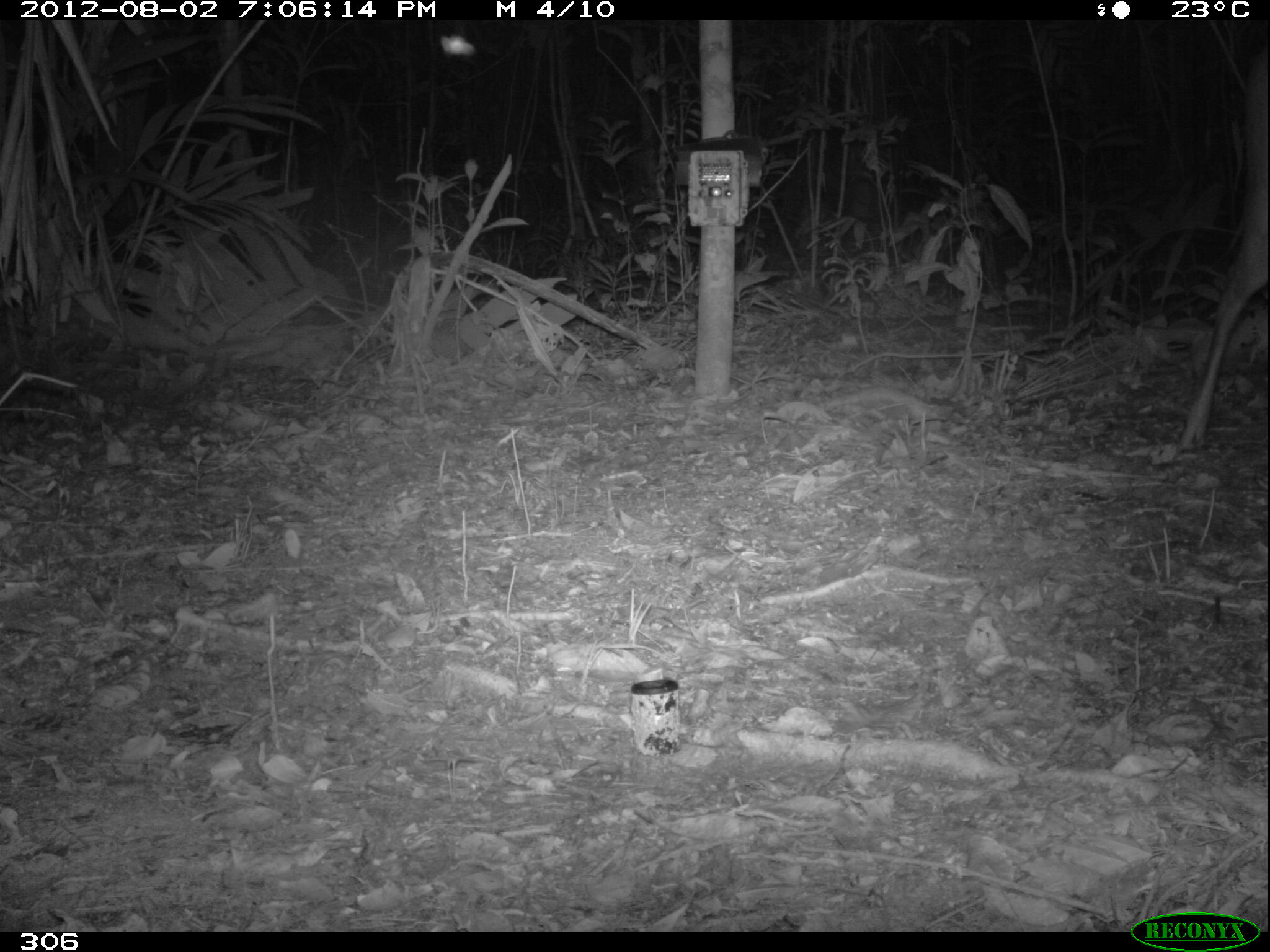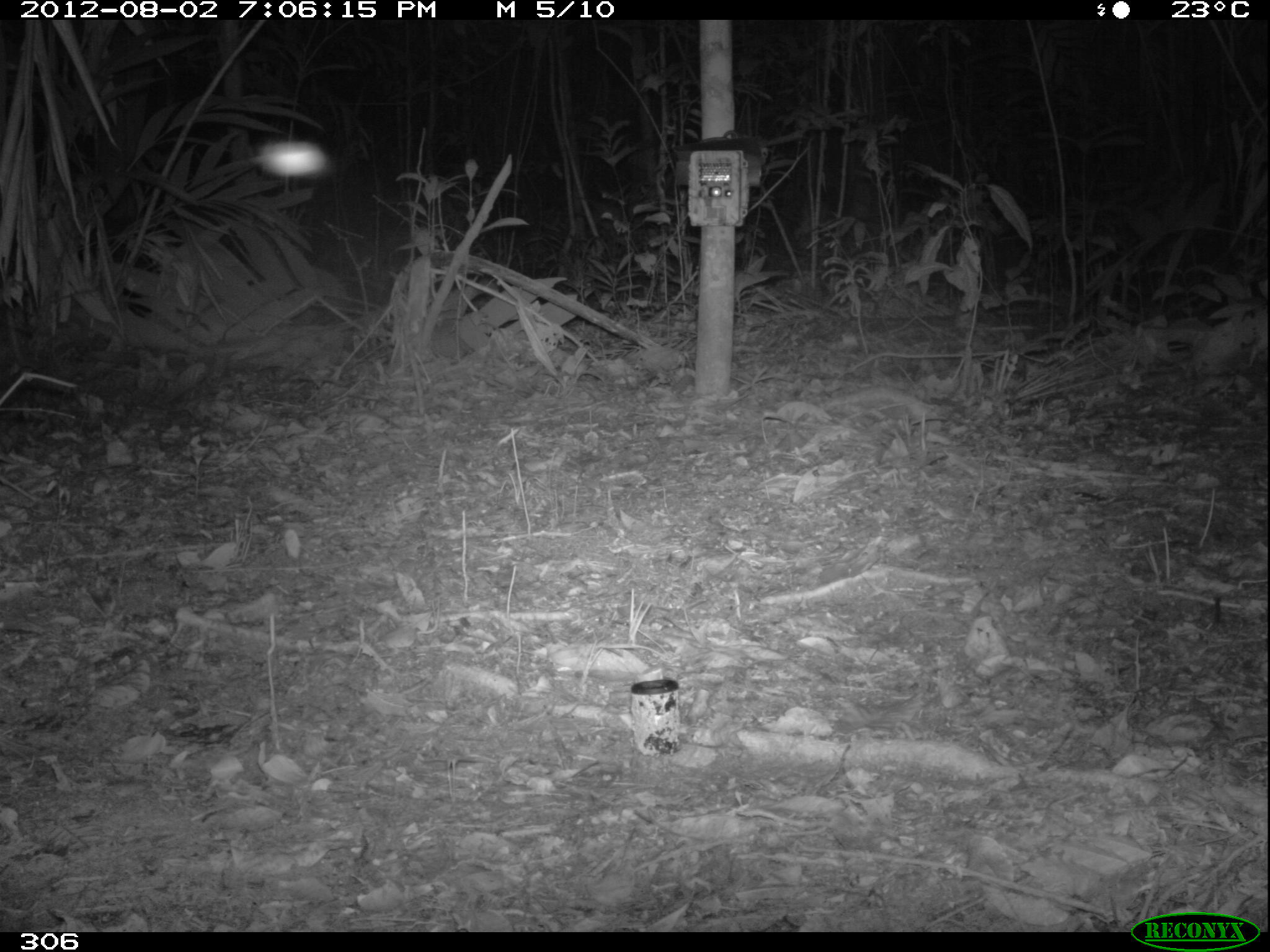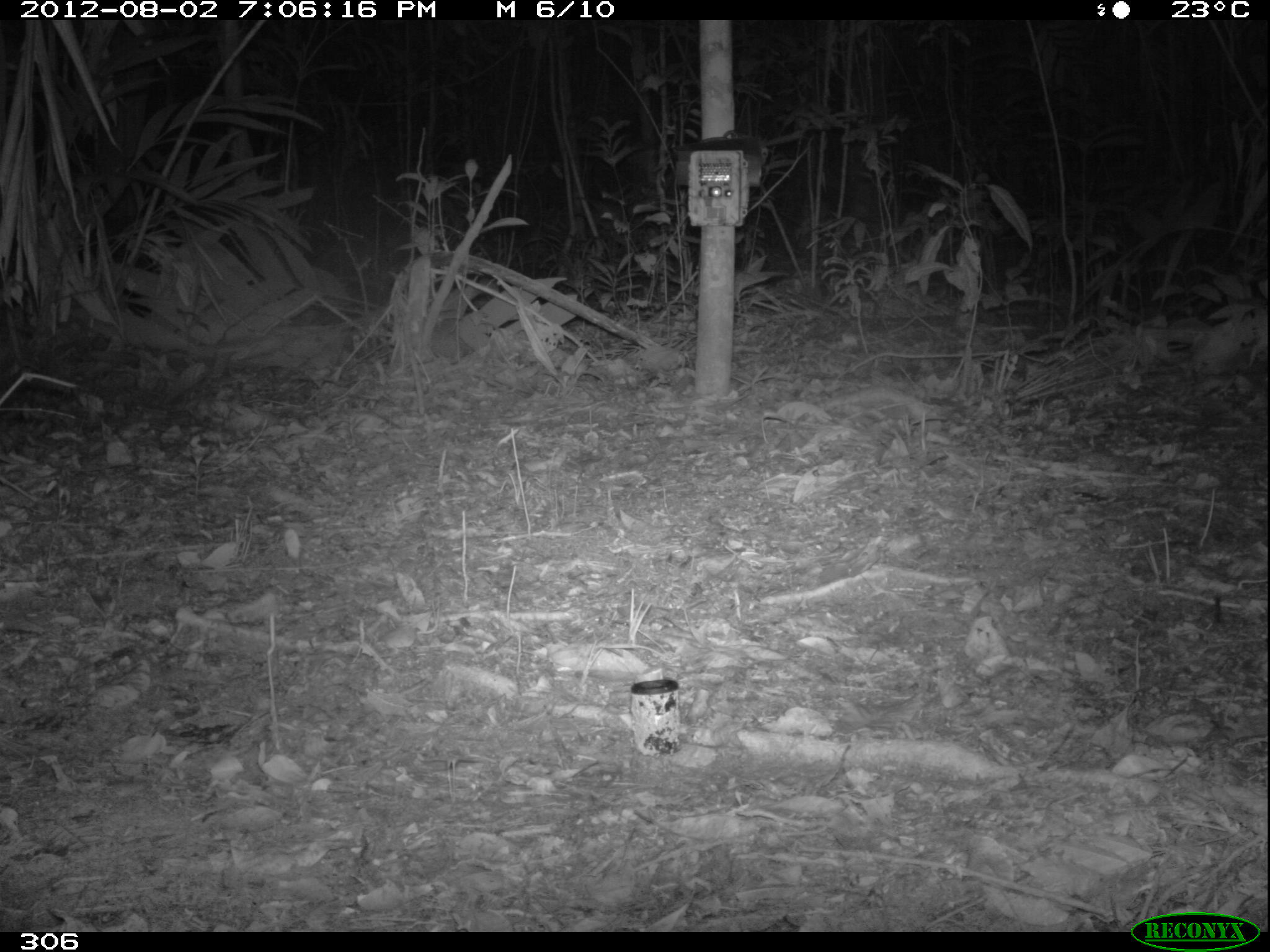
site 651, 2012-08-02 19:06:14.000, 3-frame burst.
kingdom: Animalia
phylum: Chordata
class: Mammalia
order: Artiodactyla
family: Cervidae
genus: Mazama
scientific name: Mazama americana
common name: red brocket